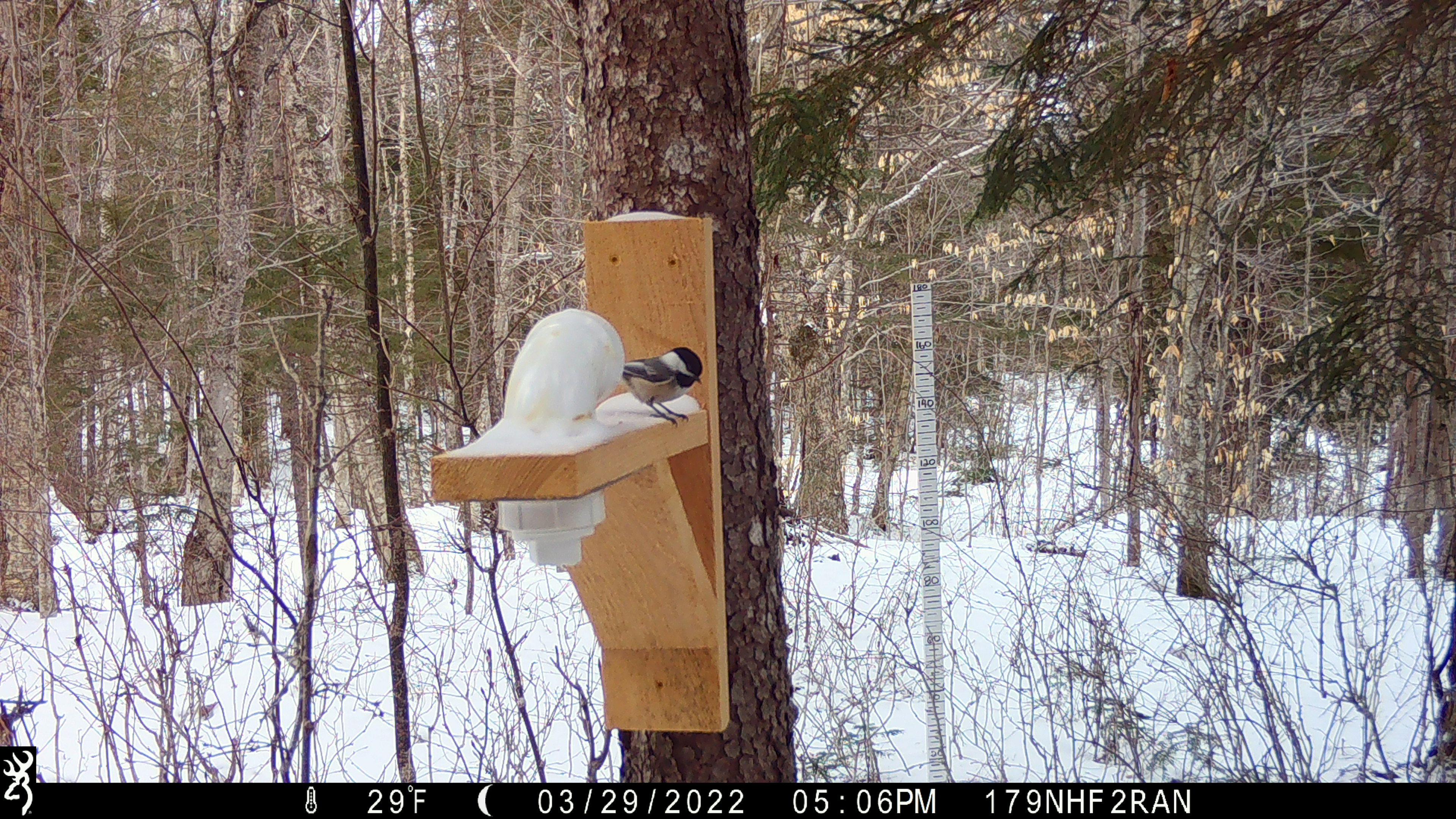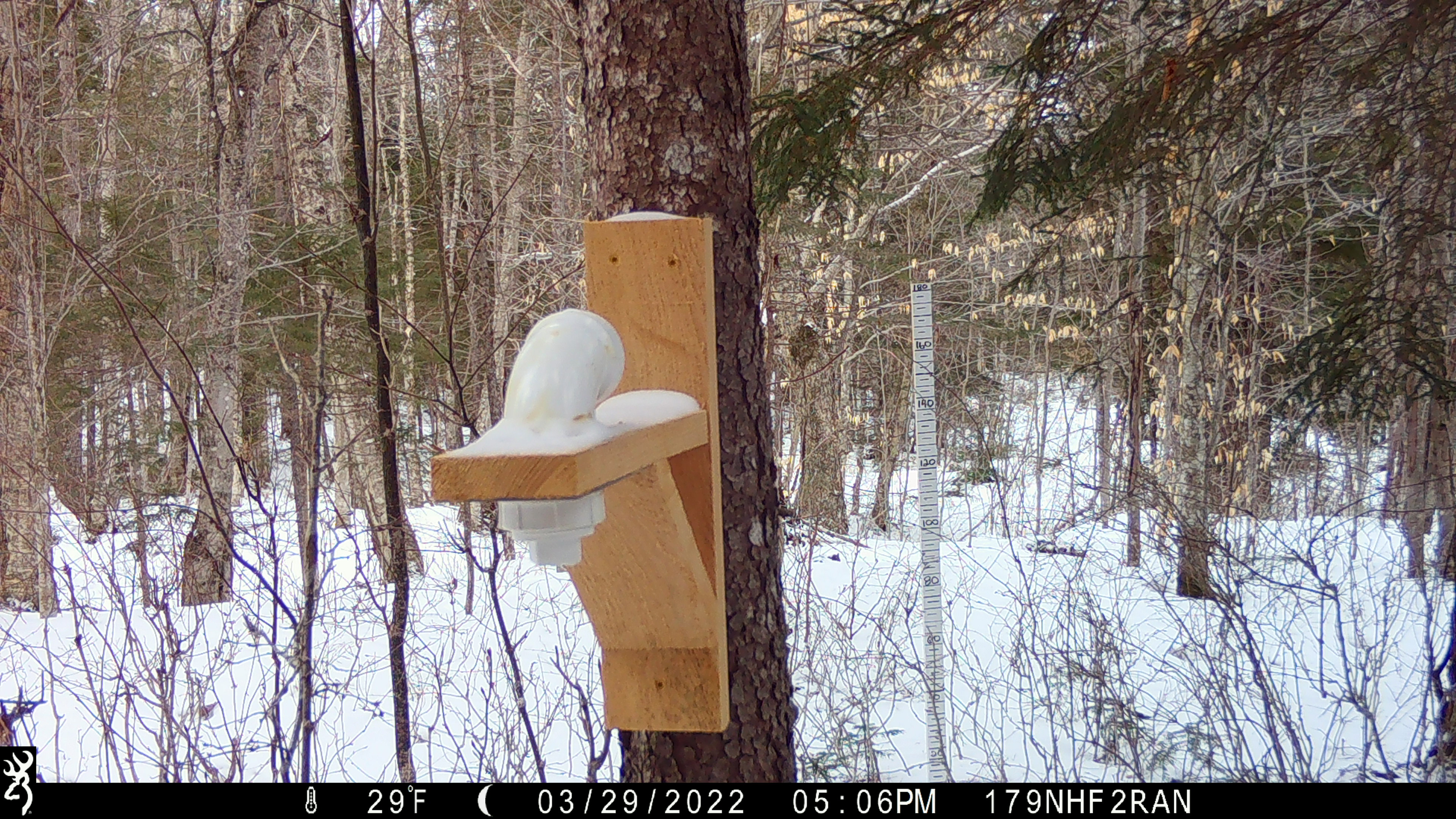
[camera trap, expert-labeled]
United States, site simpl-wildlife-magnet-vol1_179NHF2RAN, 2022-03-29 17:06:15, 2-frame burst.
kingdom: Animalia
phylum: Chordata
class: Aves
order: Passeriformes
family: Paridae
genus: Poecile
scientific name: Poecile atricapillus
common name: black-capped chickadee